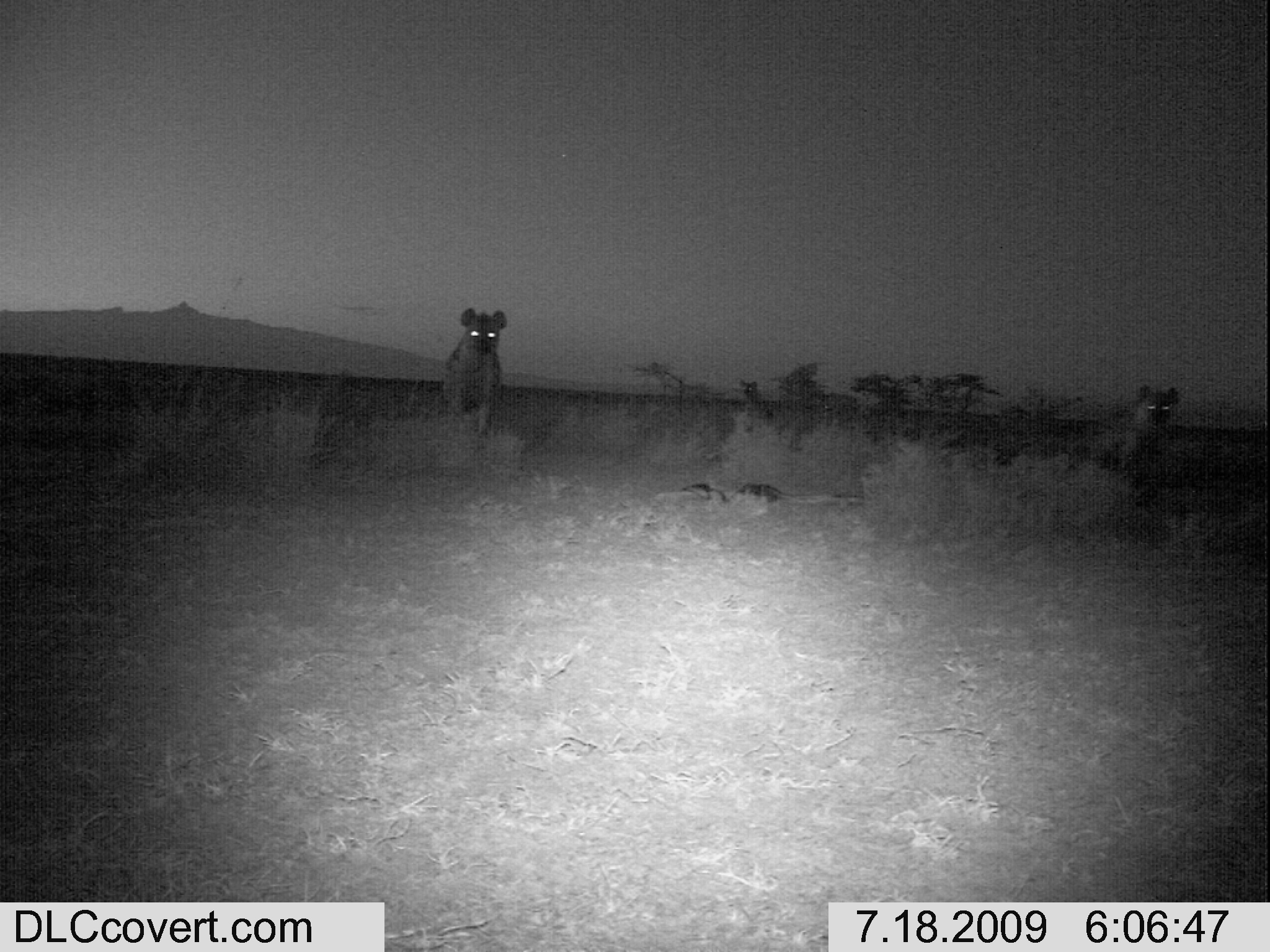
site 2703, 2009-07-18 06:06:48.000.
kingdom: Animalia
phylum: Chordata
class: Mammalia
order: Carnivora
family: Hyaenidae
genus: Crocuta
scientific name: Crocuta crocuta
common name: spotted hyena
Crocuta crocuta (spotted hyena), count 2.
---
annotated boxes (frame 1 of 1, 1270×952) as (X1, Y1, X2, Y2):
crocuta crocuta: (1095, 383, 1180, 490); (440, 306, 507, 420); (739, 379, 772, 417)